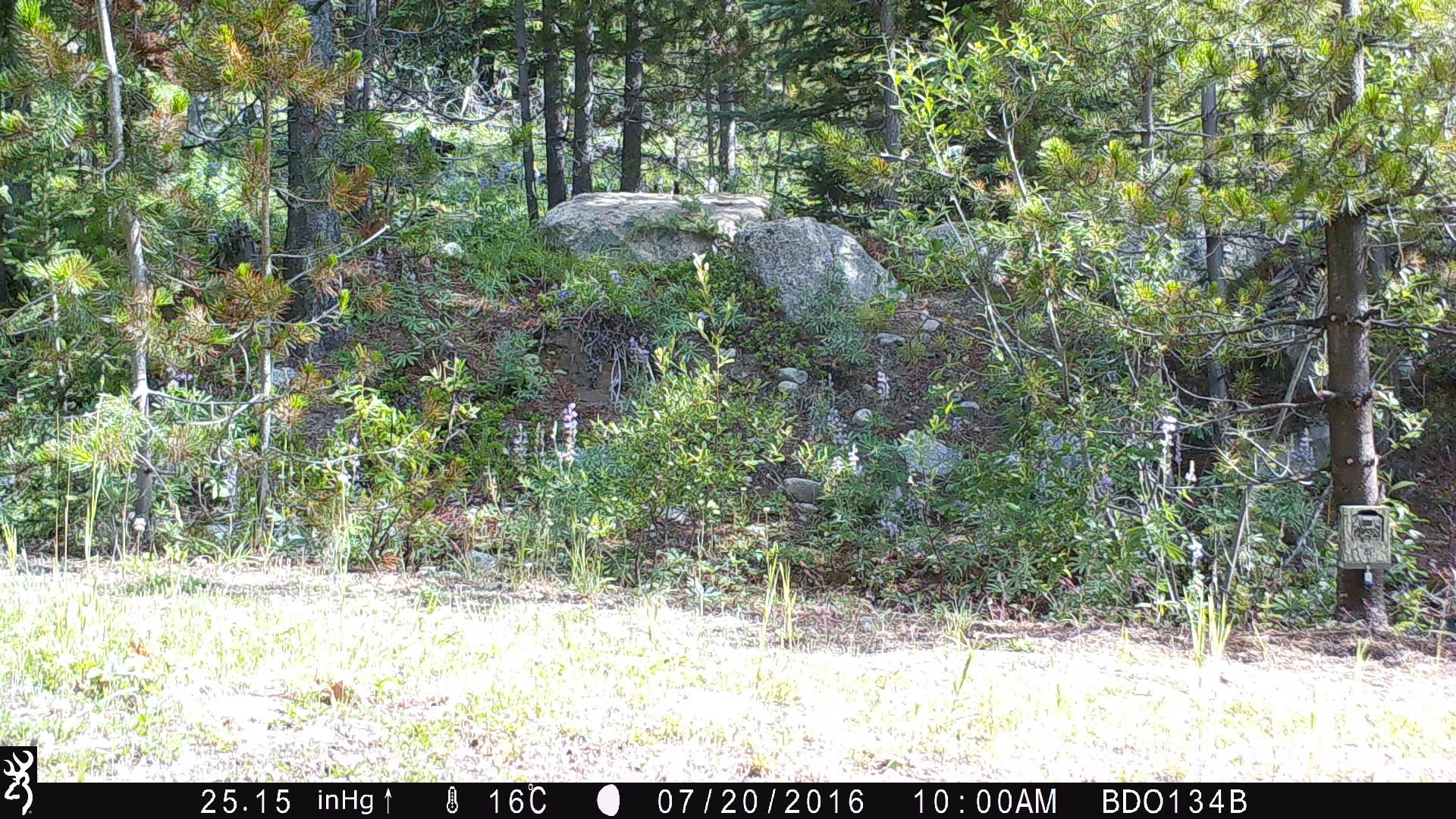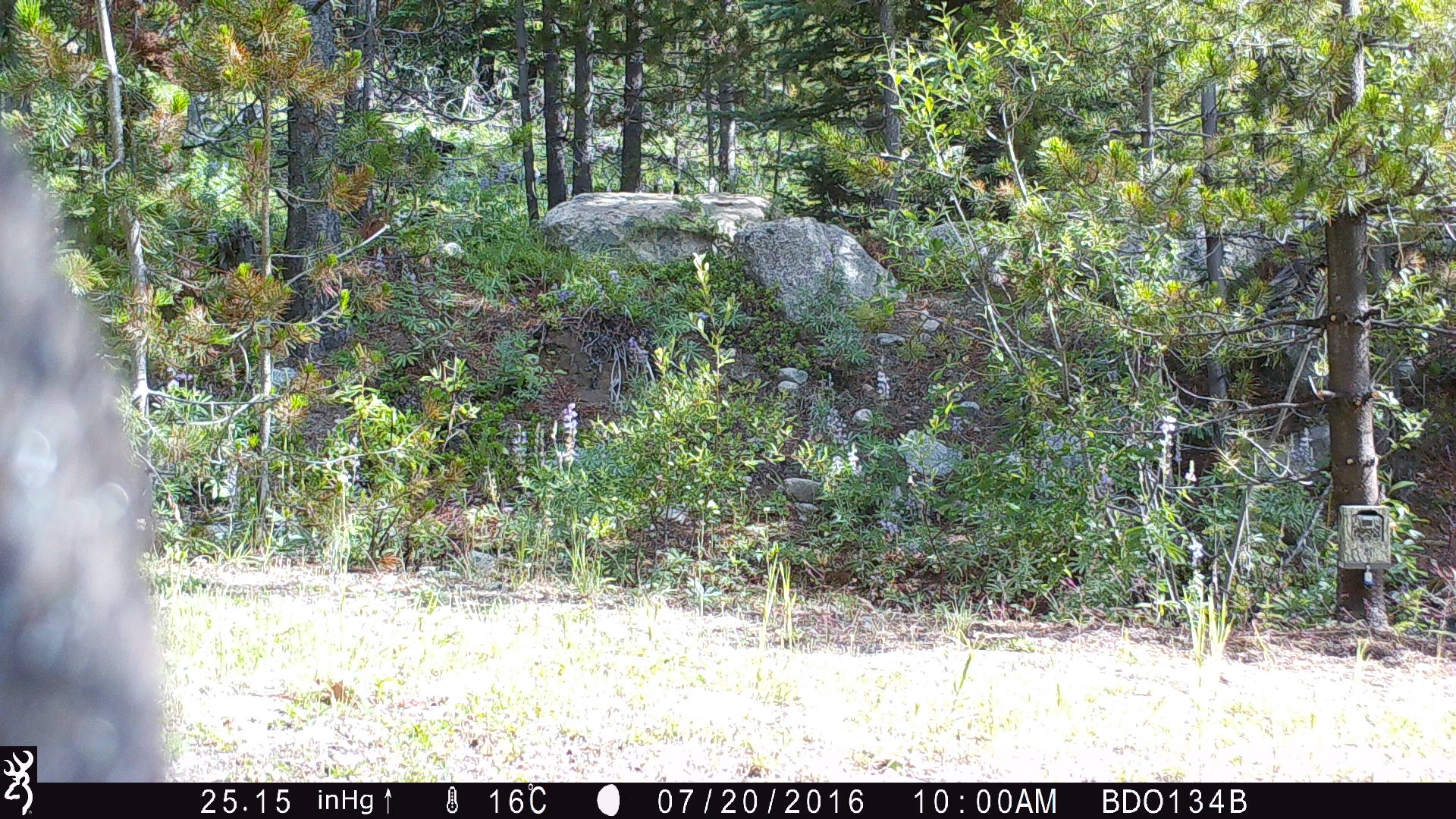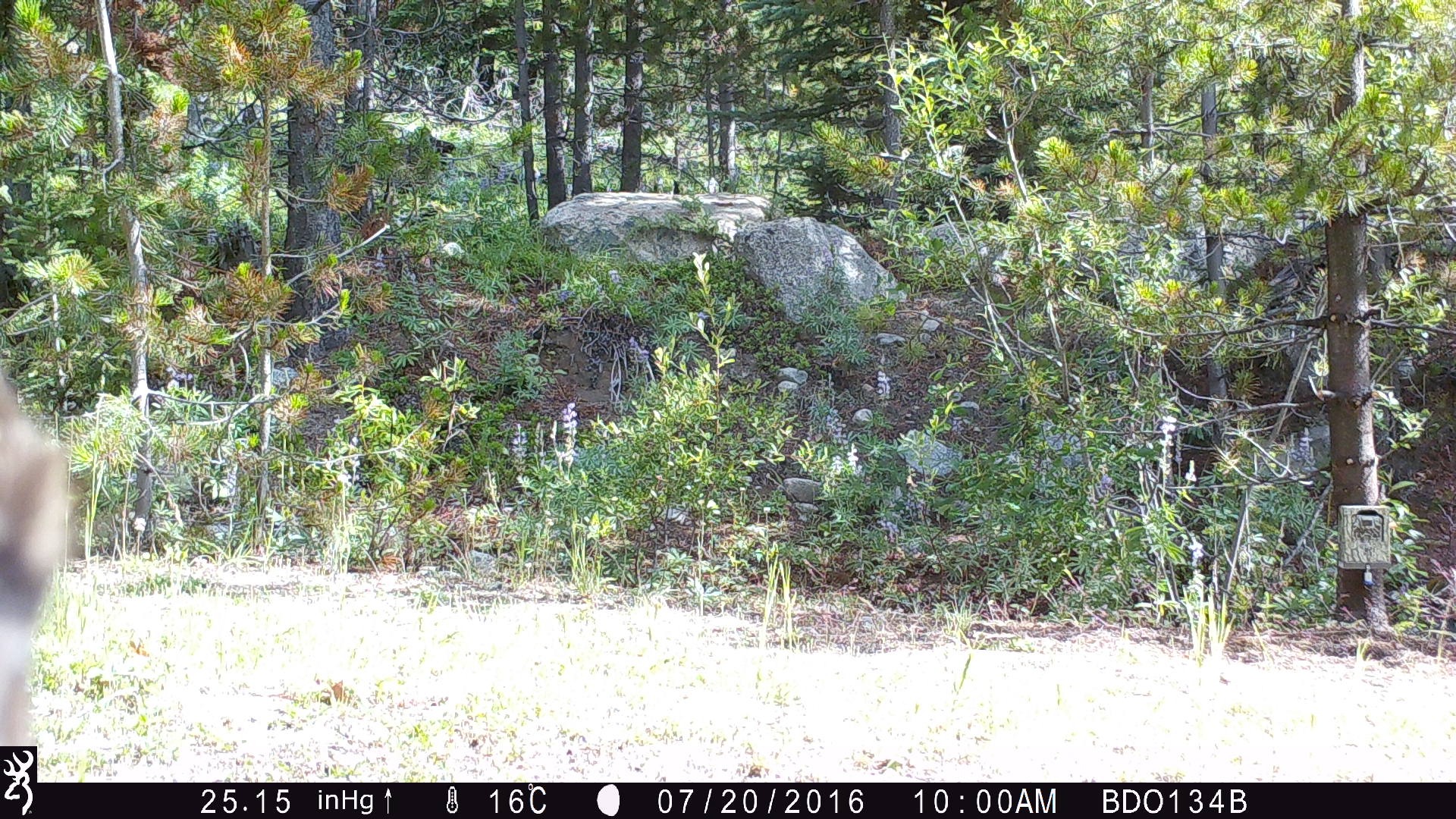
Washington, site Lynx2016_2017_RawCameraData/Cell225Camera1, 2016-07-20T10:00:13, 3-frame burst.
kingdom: Animalia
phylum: Chordata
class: Mammalia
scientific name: Mammalia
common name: small mammal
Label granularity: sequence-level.